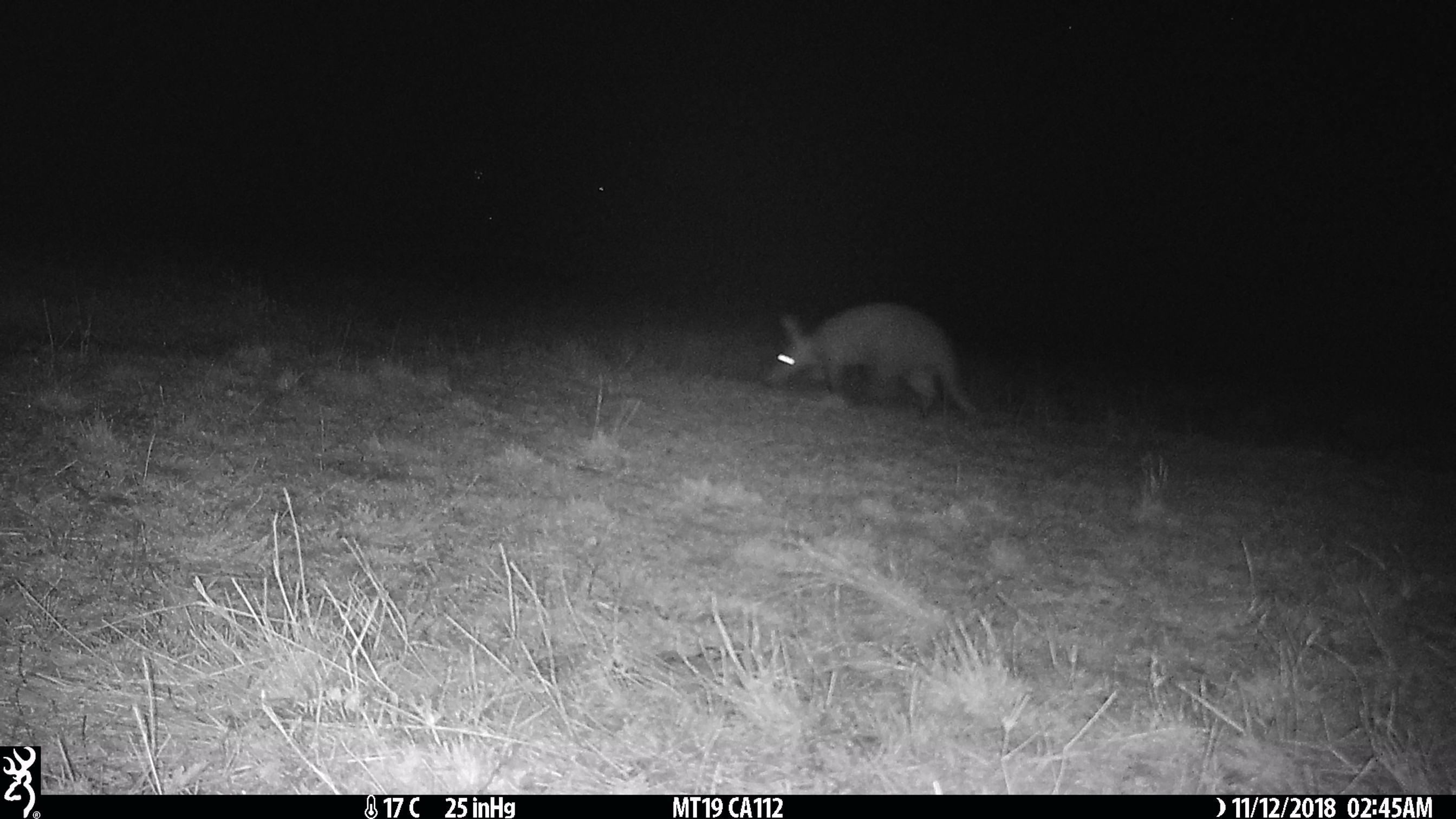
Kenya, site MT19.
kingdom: Animalia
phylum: Chordata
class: Mammalia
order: Tubulidentata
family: Orycteropodidae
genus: Orycteropus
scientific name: Orycteropus afer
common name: aardvark